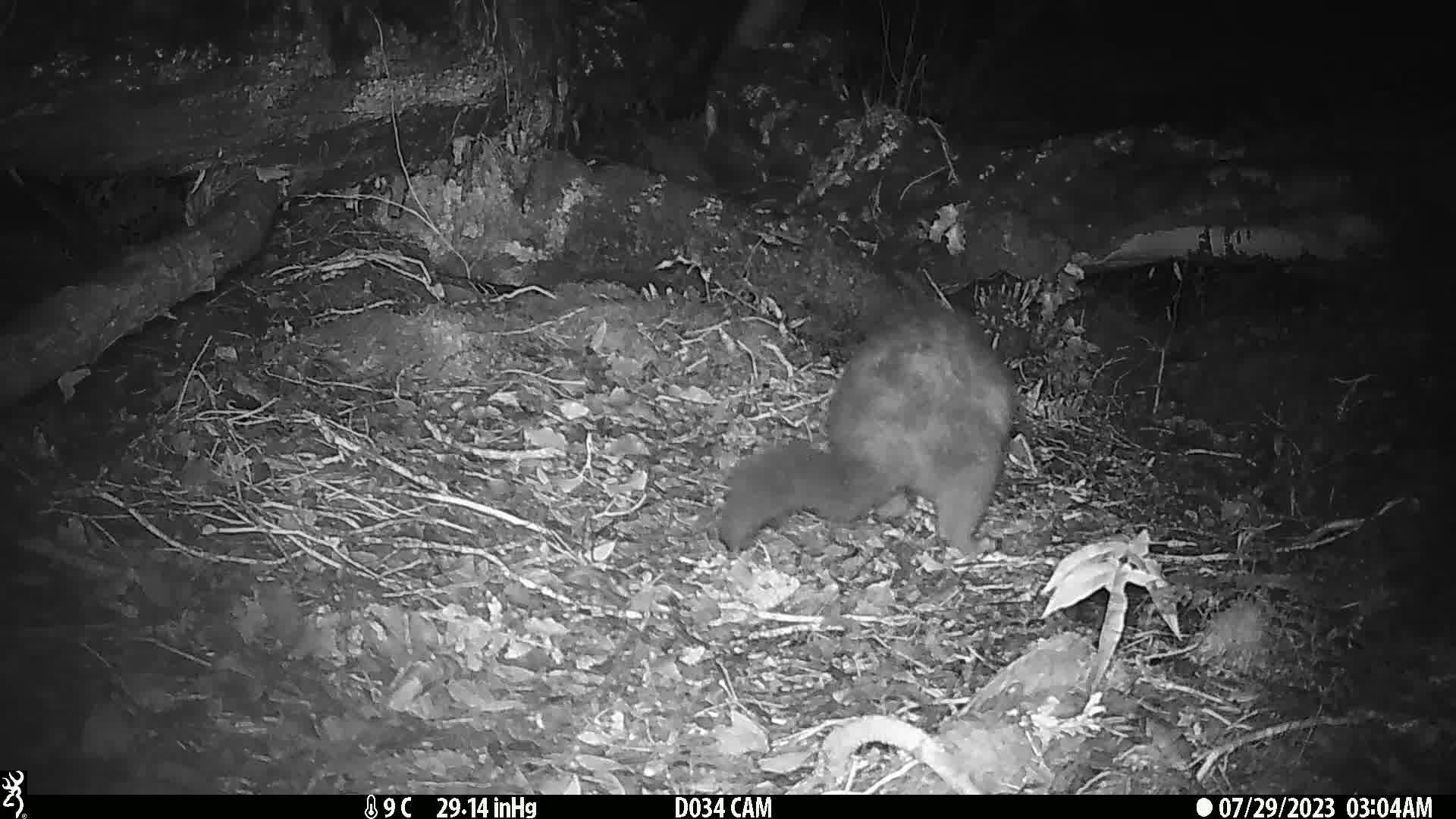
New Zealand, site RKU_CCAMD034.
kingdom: Animalia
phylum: Chordata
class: Mammalia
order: Diprotodontia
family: Phalangeridae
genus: Trichosurus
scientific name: Trichosurus vulpecula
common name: common brushtail possum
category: possum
Possum (common brushtail possum) (Trichosurus vulpecula).